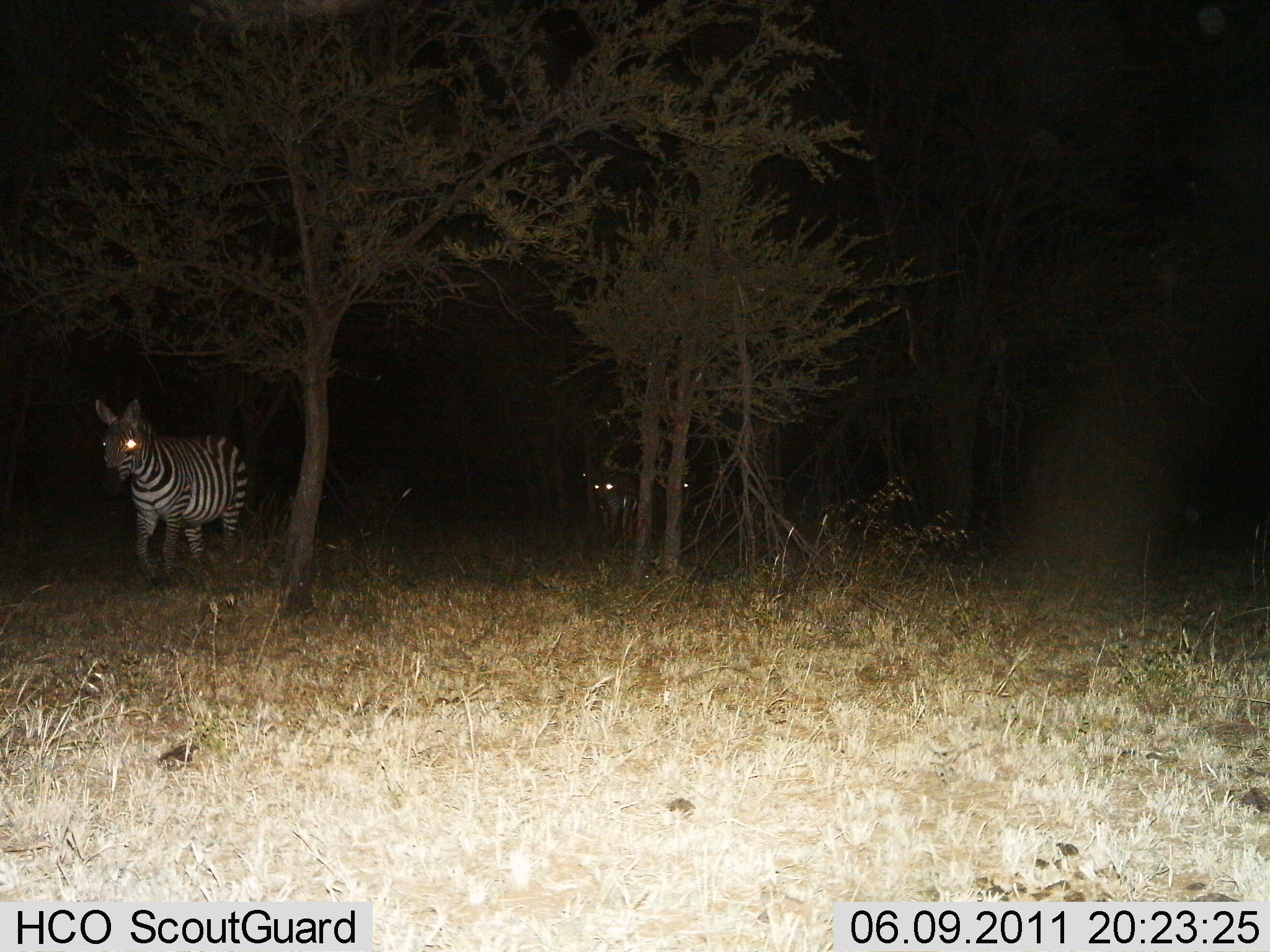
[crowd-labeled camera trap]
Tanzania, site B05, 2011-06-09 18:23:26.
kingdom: Animalia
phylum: Chordata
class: Mammalia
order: Perissodactyla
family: Equidae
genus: Equus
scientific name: Equus quagga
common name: plains zebra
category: zebra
Zebra (plains zebra) (Equus quagga), count 2. Behavior (volunteer vote fractions): standing 45%, resting 0%, moving 64%, interacting 0%. Young present (vote fraction): 0%. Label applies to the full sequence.